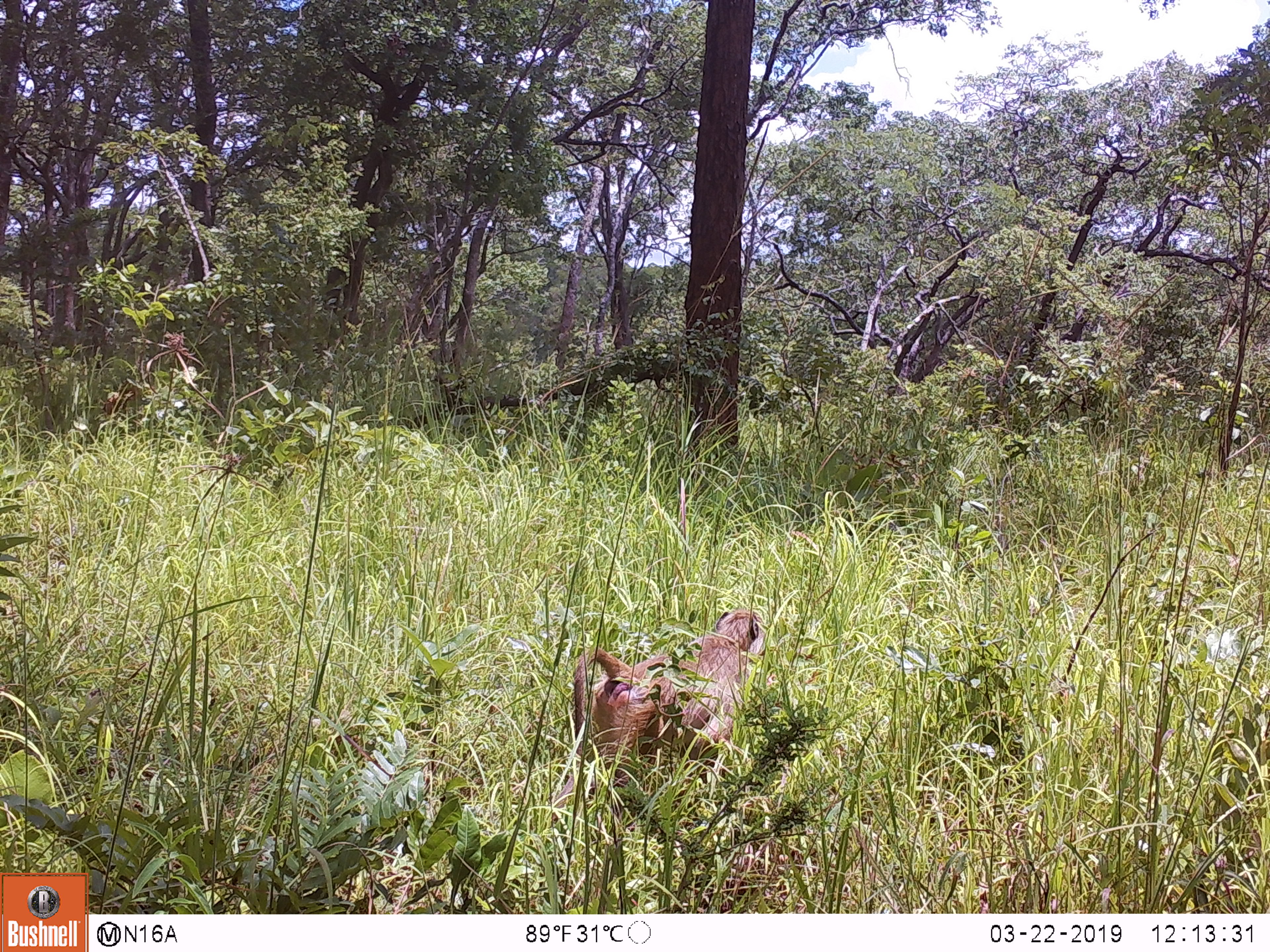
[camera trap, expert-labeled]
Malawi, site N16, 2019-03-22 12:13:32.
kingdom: Animalia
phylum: Chordata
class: Mammalia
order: Primates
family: Cercopithecidae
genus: Papio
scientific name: Papio cynocephalus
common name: yellow baboon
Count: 1.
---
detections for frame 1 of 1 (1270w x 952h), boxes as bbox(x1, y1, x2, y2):
yellow baboon: bbox(558, 602, 770, 788)